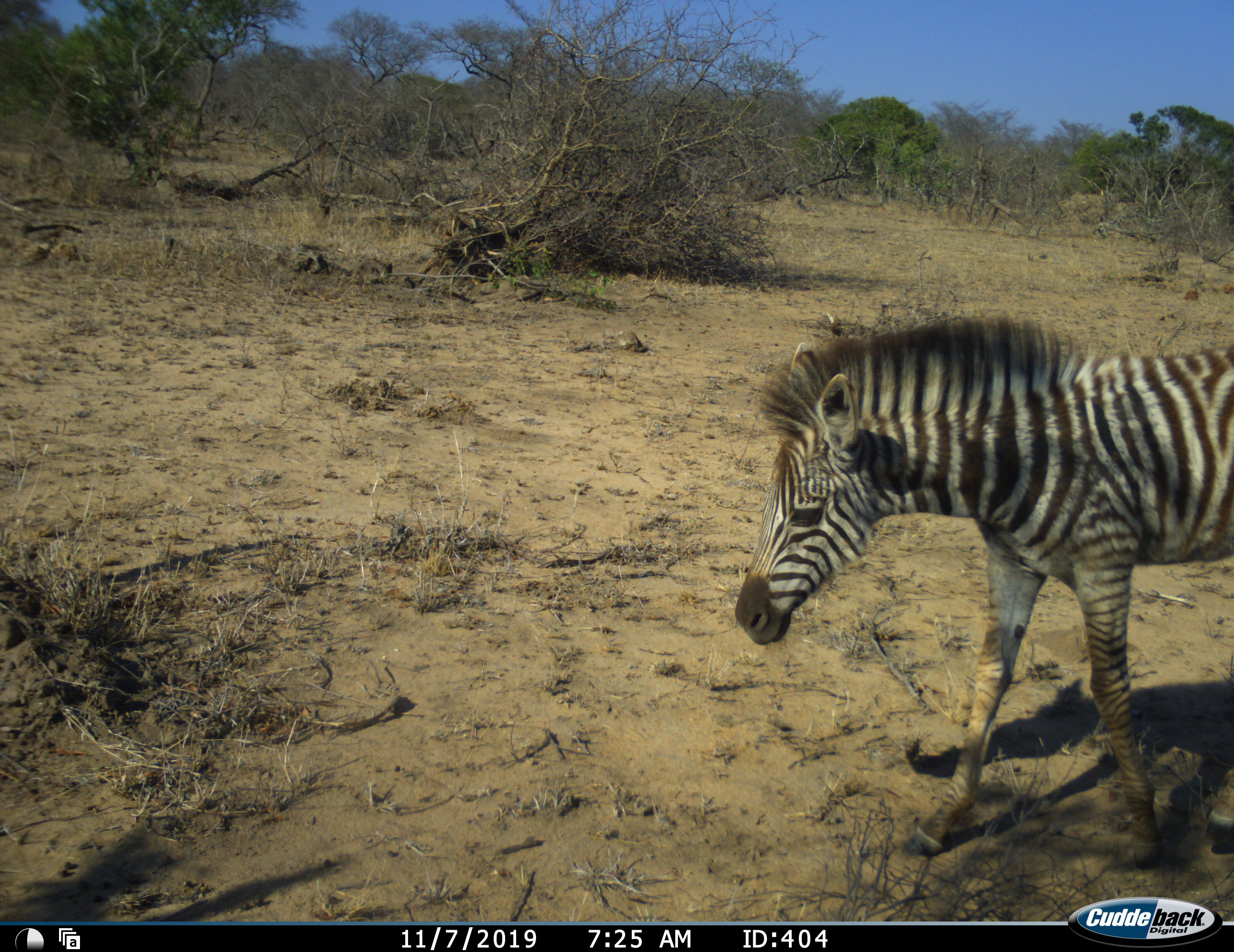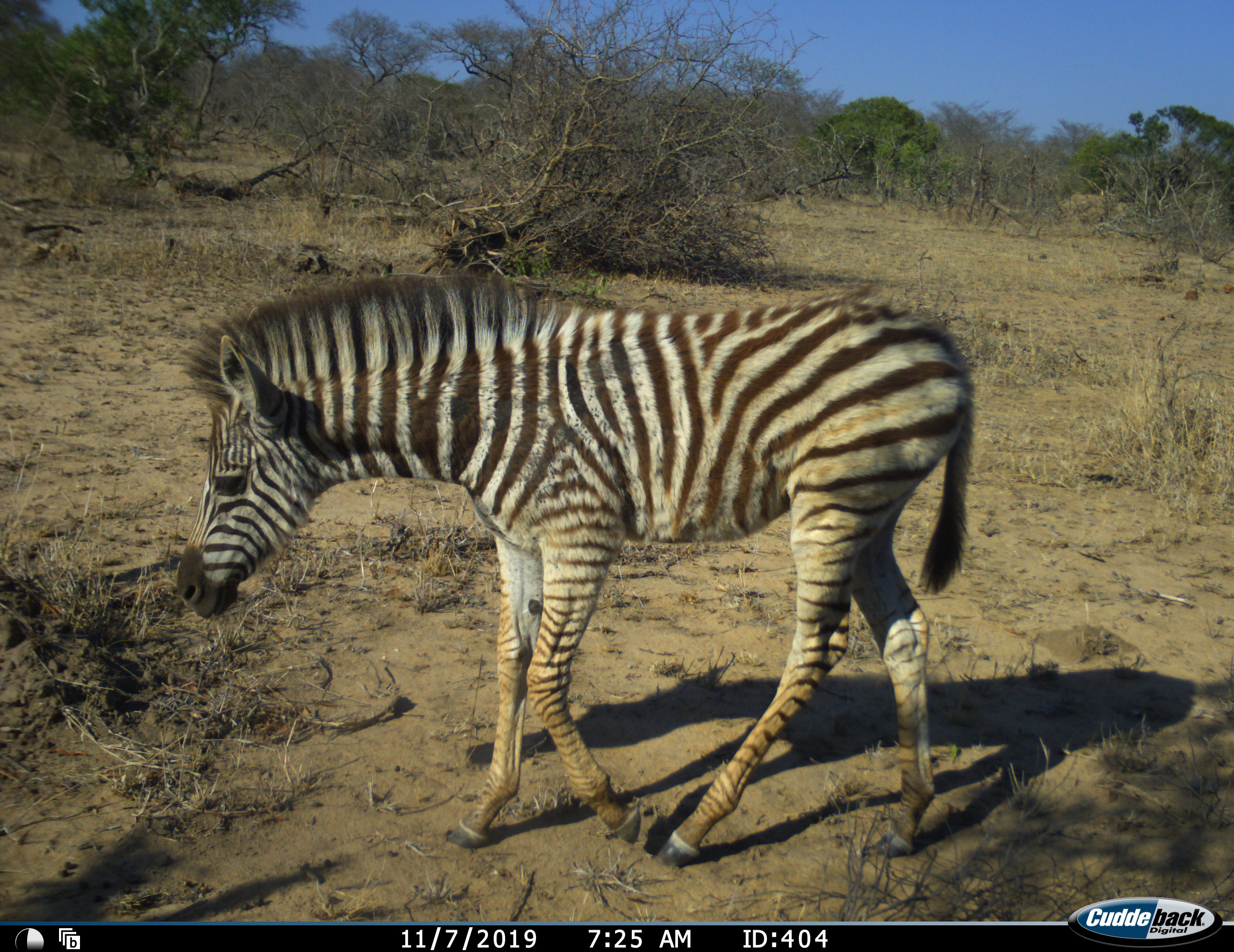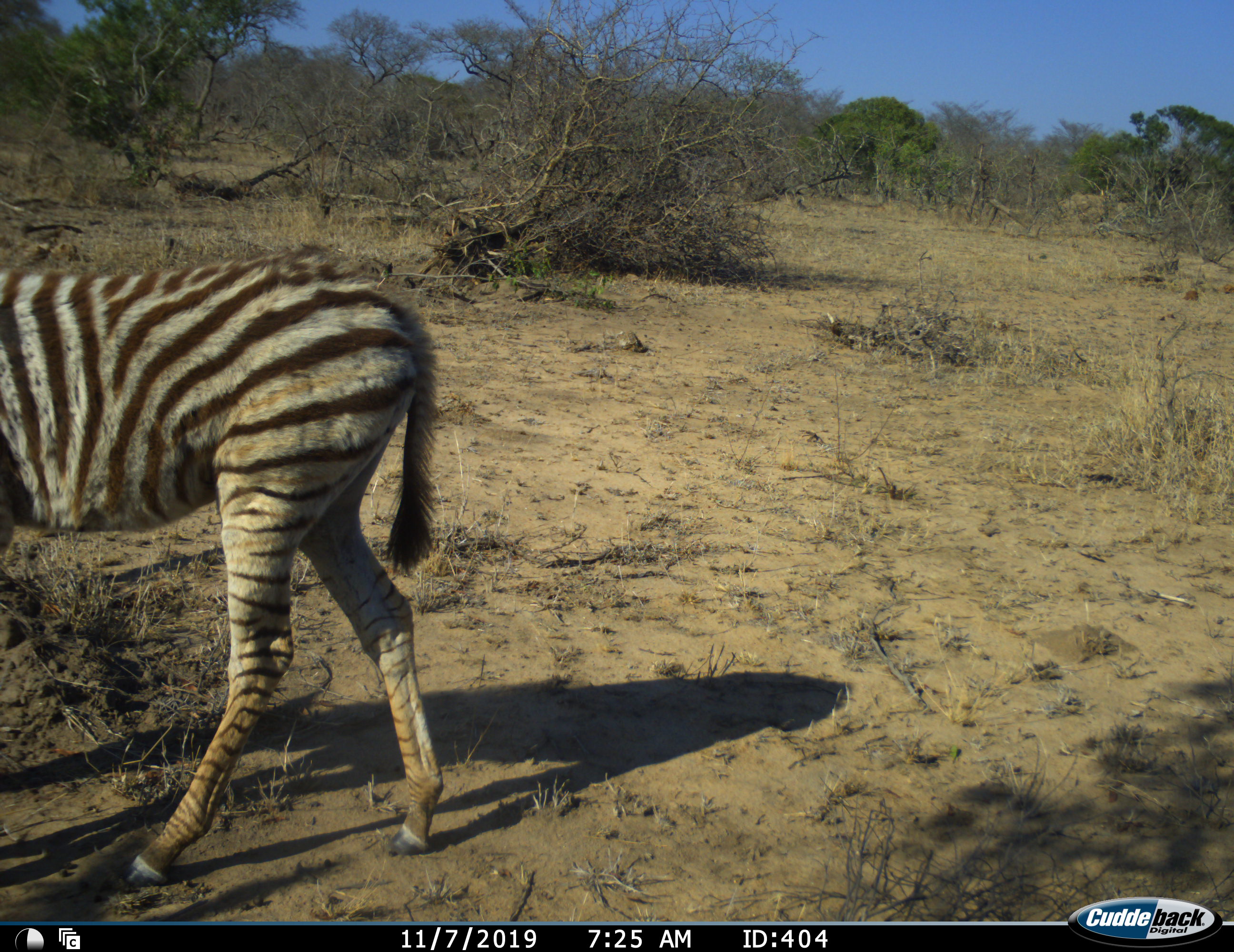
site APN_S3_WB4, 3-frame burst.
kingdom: Animalia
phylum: Chordata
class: Mammalia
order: Perissodactyla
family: Equidae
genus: Equus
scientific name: Equus quagga burchellii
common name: burchell's zebra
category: zebraburchells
Zebraburchells (burchell's zebra) (Equus quagga burchellii), count 1. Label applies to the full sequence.